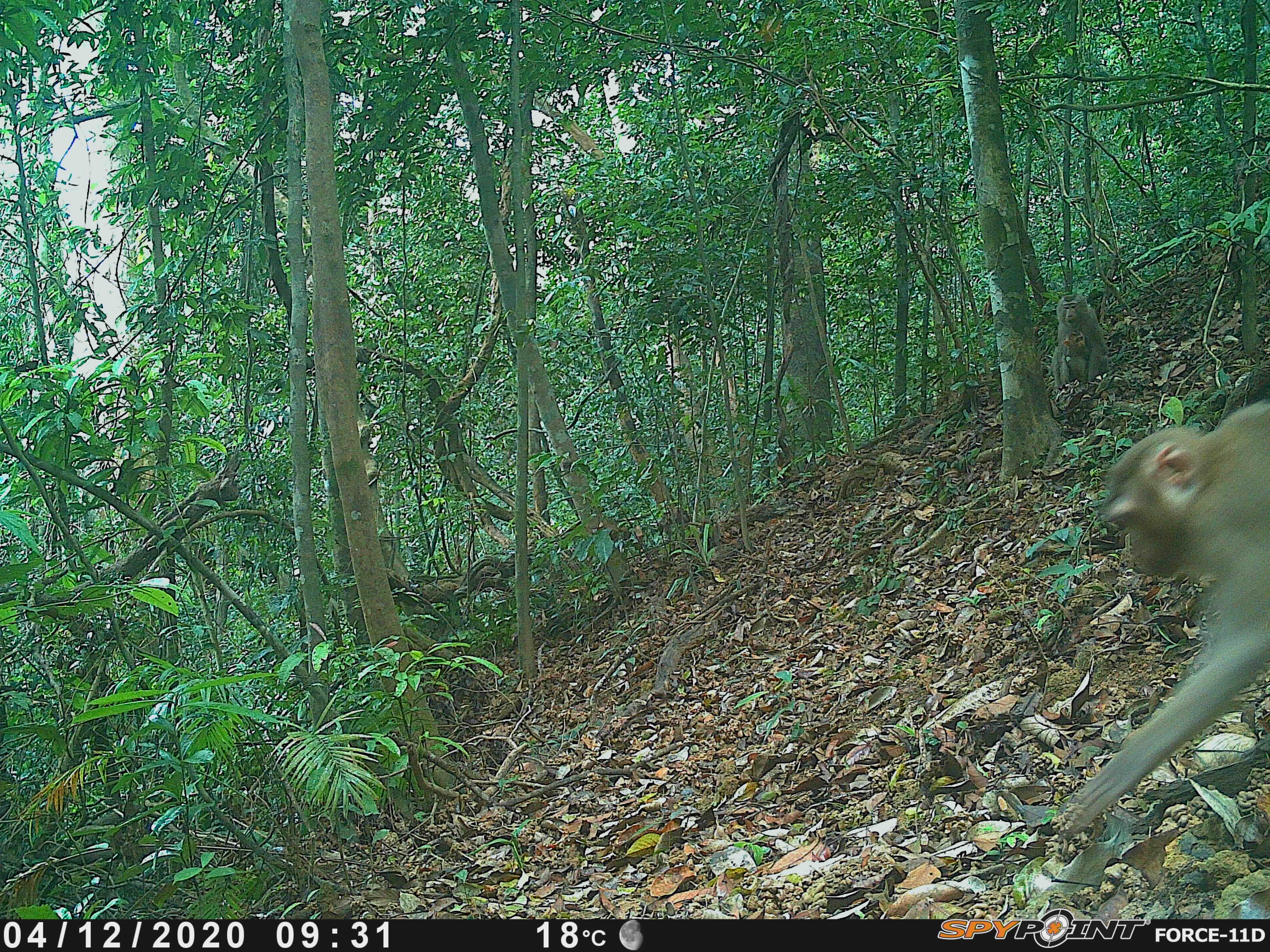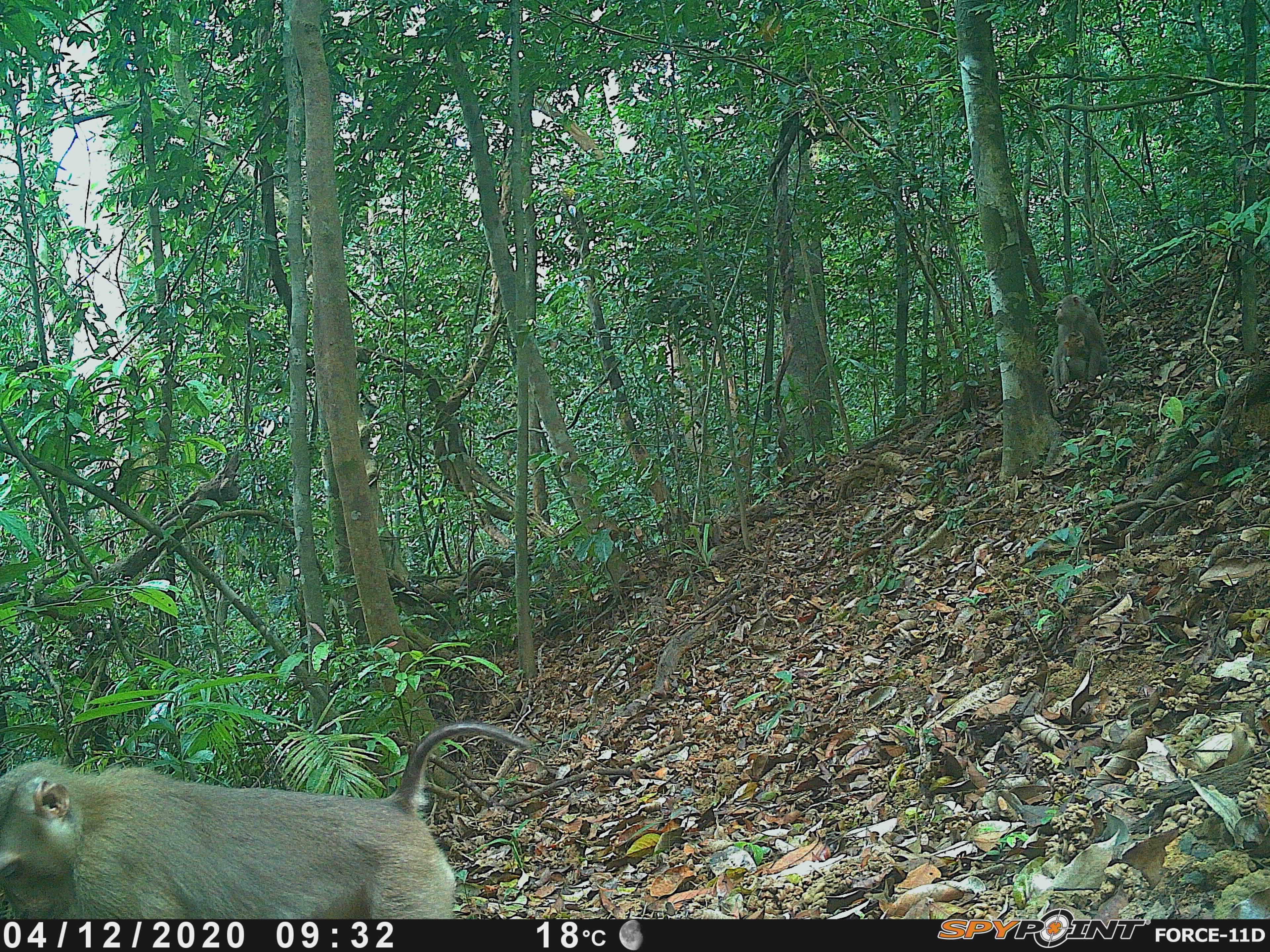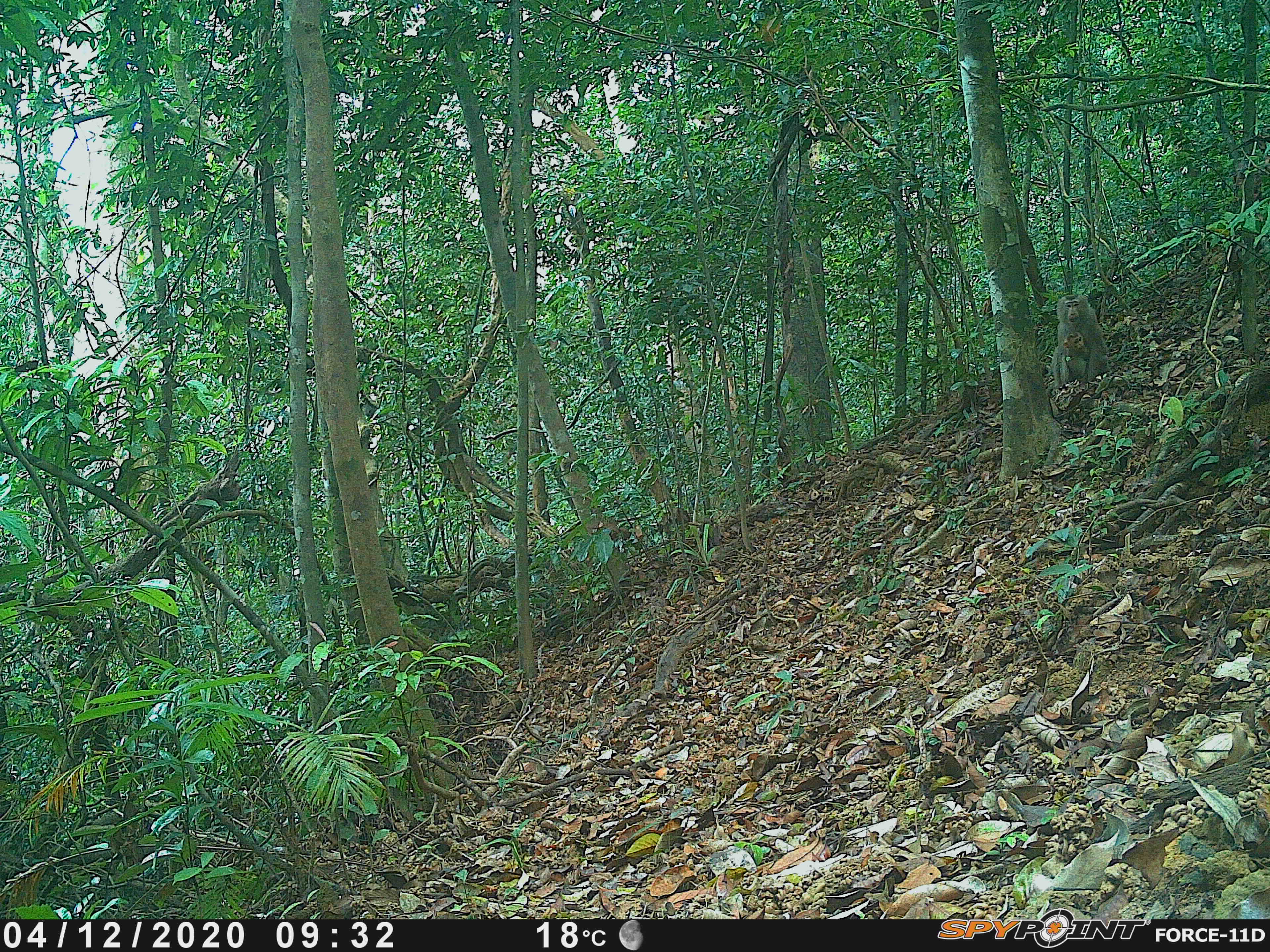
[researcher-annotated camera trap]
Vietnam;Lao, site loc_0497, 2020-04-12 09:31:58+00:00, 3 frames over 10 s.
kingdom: Animalia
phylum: Chordata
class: Mammalia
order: Primates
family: Cercopithecidae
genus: Macaca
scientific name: Macaca nemestrina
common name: pig-tailed macaque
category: pig tailed macaque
Pig tailed macaque (pig-tailed macaque) (Macaca nemestrina). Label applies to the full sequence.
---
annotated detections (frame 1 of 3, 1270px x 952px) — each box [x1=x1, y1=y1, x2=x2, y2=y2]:
pig tailed macaque: [x1=1060, y1=398, x2=1270, y2=837]; [x1=1051, y1=293, x2=1109, y2=387]; [x1=1063, y1=330, x2=1090, y2=382]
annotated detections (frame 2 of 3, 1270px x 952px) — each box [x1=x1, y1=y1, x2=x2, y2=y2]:
pig tailed macaque: [x1=0, y1=721, x2=530, y2=918]; [x1=1051, y1=293, x2=1109, y2=387]; [x1=1063, y1=330, x2=1090, y2=382]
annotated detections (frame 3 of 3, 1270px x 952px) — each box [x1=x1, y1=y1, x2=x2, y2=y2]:
pig tailed macaque: [x1=1051, y1=293, x2=1109, y2=387]; [x1=1062, y1=330, x2=1091, y2=382]